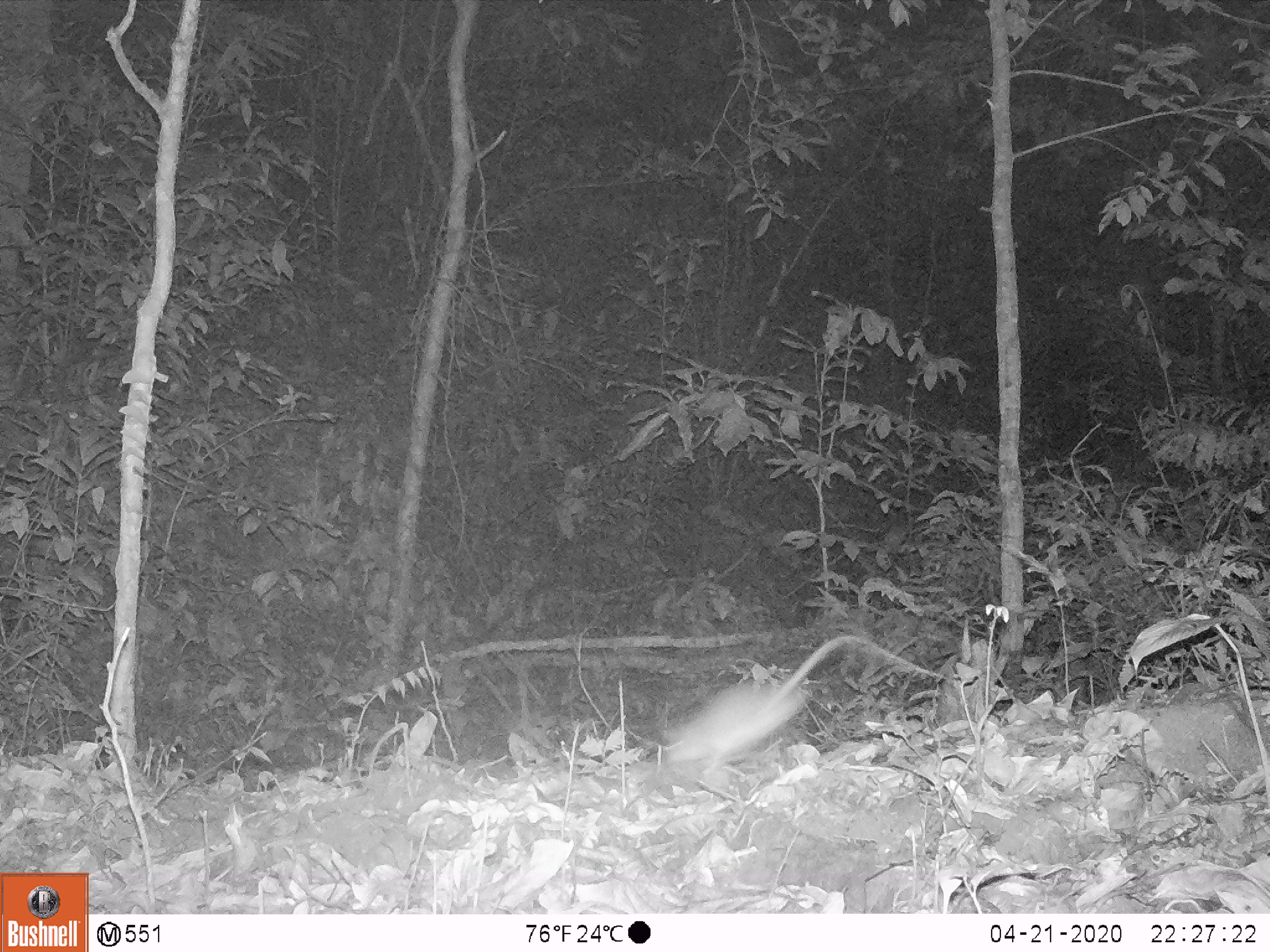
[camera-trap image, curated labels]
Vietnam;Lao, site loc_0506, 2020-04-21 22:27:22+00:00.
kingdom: Animalia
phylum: Chordata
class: Mammalia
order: Rodentia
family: Muridae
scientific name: Muridae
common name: old-world mice and rats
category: unidentified murid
Unidentified murid (old-world mice and rats) (Muridae). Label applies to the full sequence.